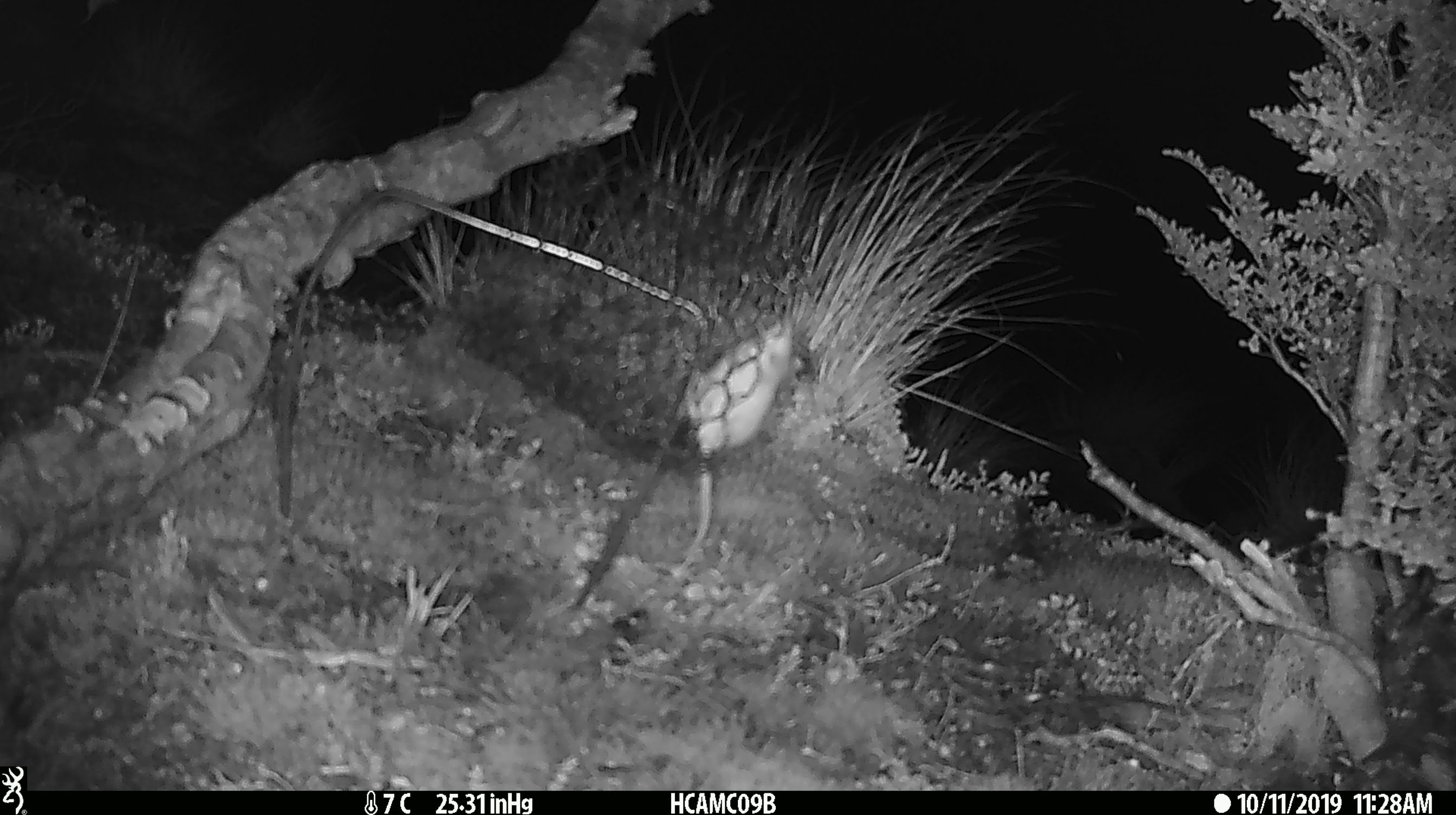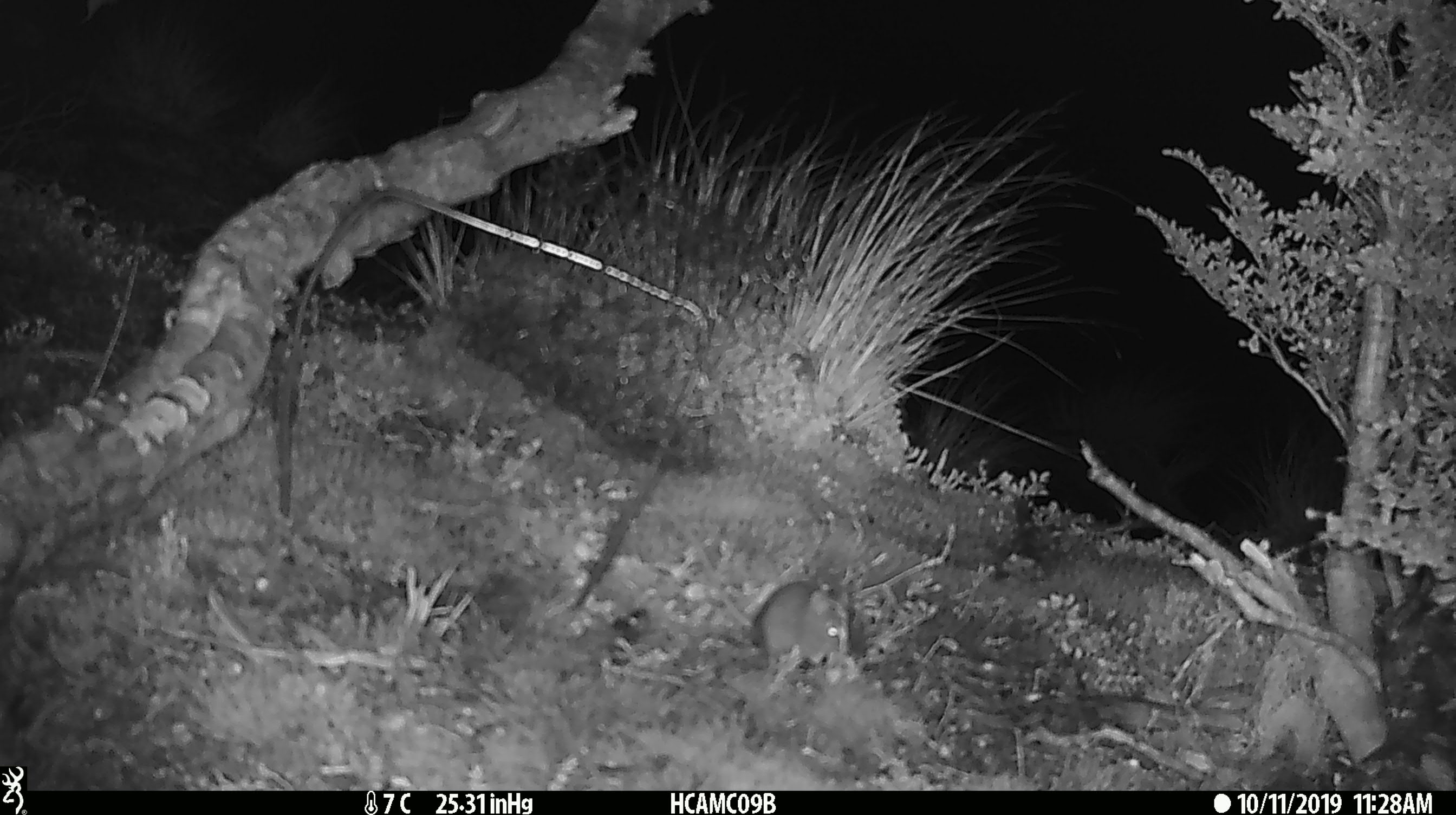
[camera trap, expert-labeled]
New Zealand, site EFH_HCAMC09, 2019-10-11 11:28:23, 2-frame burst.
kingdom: Animalia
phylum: Chordata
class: Mammalia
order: Rodentia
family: Muridae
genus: Mus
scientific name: Mus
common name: mouse